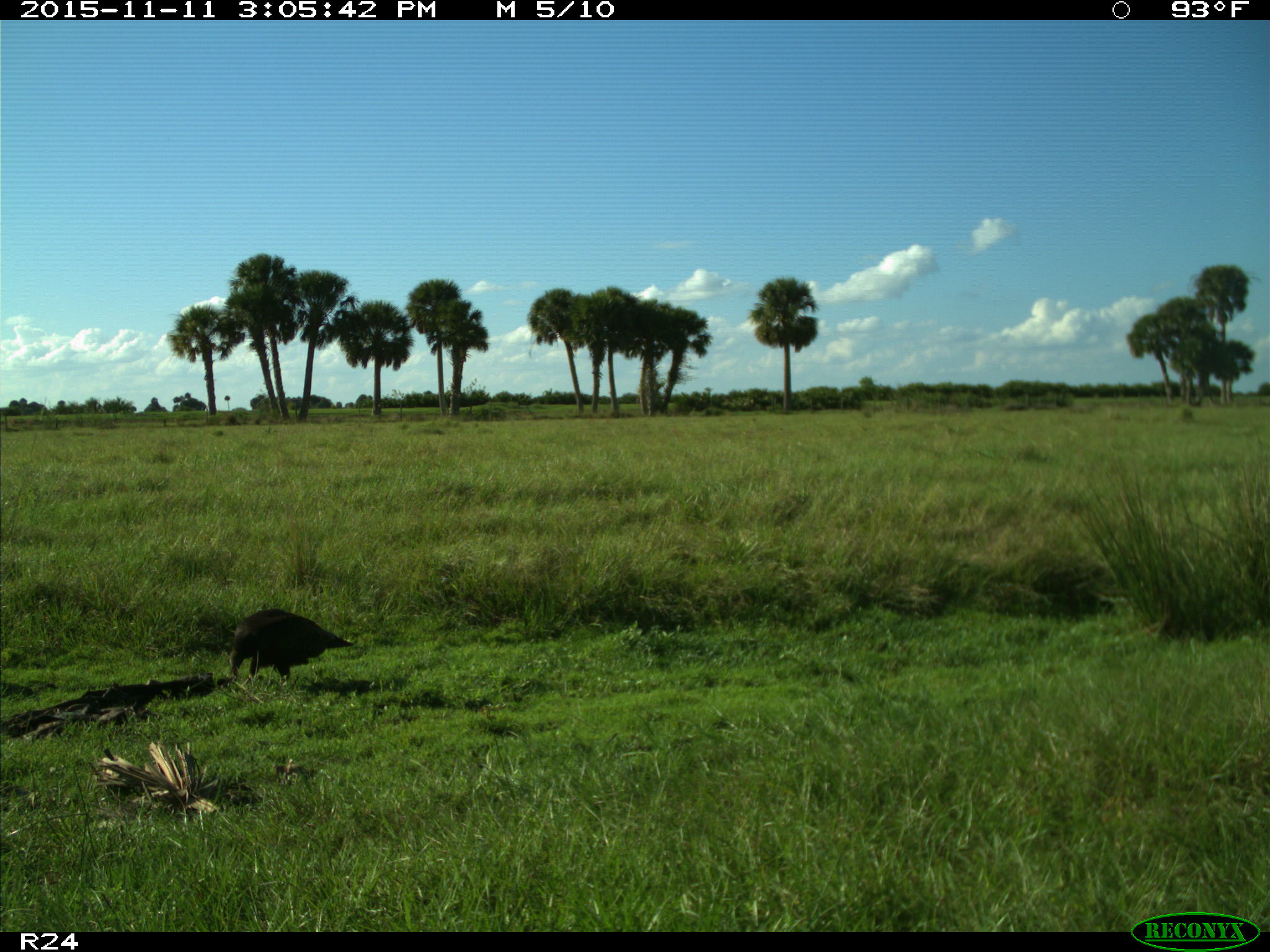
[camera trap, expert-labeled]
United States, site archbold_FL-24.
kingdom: Animalia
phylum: Chordata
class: Aves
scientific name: Aves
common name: birds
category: unidentified bird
Unidentified bird (birds) (Aves).